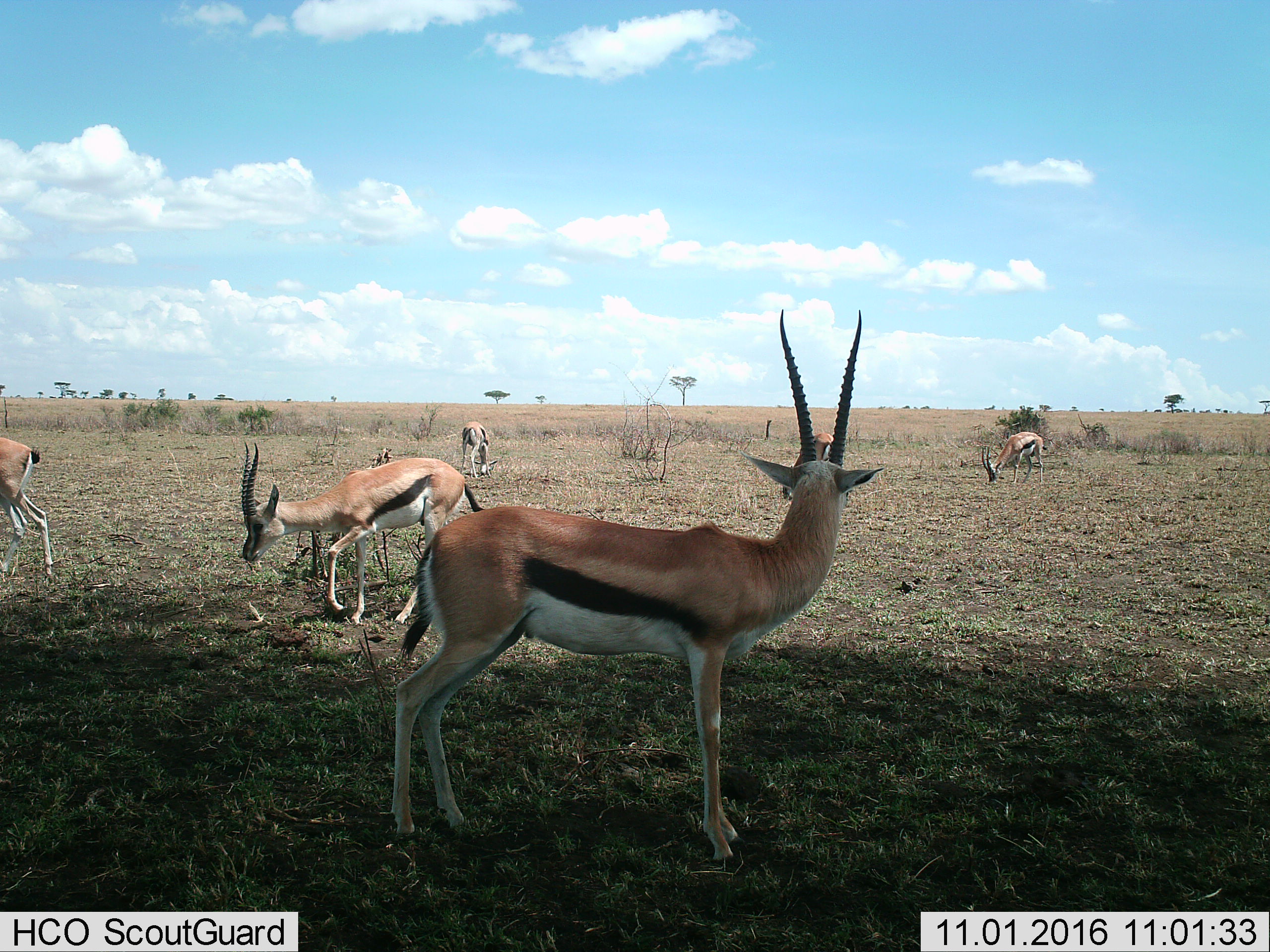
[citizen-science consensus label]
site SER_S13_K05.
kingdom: Animalia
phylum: Chordata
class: Mammalia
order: Artiodactyla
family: Bovidae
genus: Eudorcas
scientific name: Eudorcas thomsonii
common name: thomson's gazelle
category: gazellethomsons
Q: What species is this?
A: Gazellethomsons (thomson's gazelle) (Eudorcas thomsonii).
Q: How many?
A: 5.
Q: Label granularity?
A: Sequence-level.